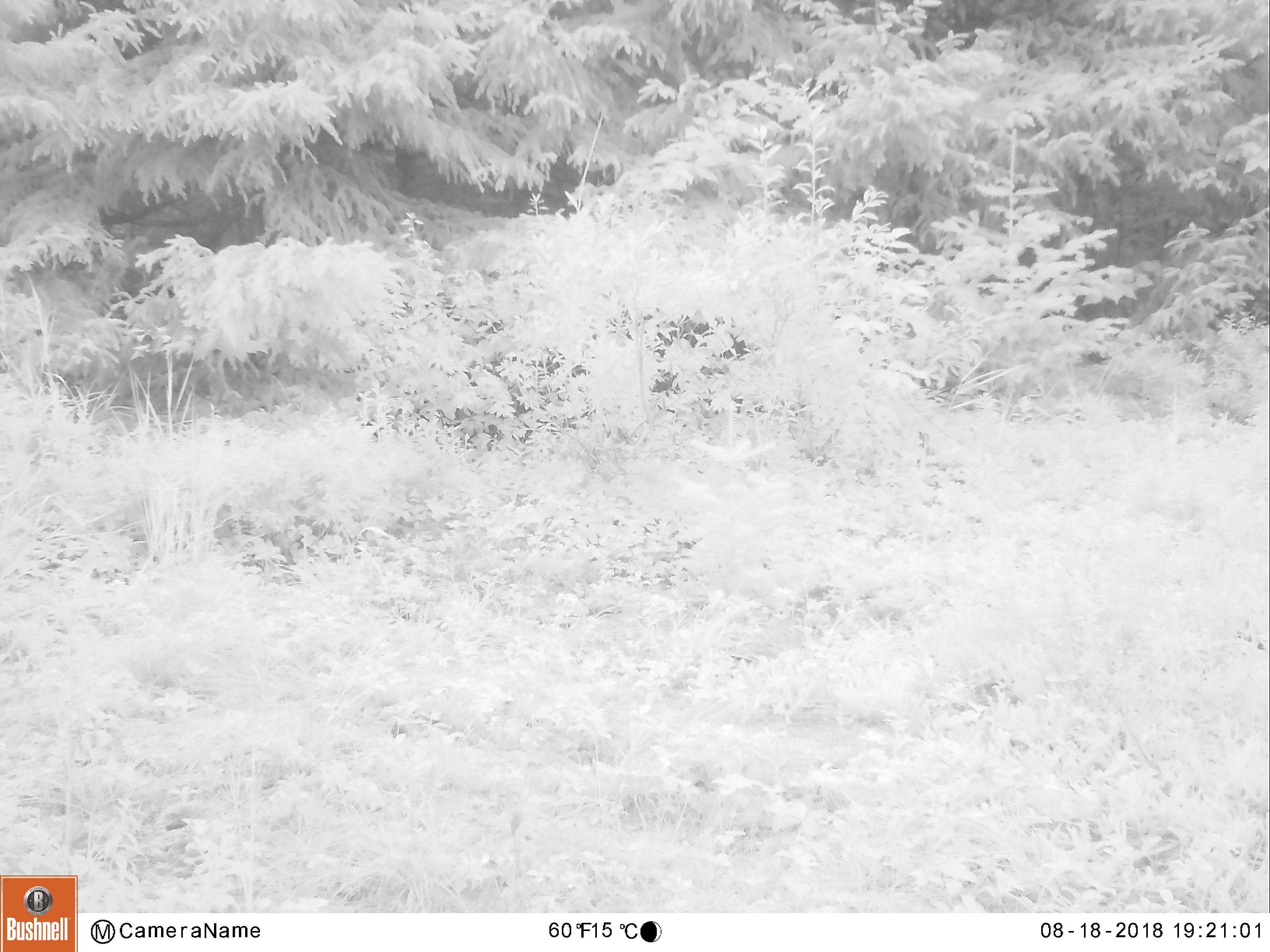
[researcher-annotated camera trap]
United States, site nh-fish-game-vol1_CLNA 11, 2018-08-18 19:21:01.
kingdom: Animalia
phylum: Chordata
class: Mammalia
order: Artiodactyla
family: Cervidae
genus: Alces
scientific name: Alces alces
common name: moose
Moose (Alces alces).